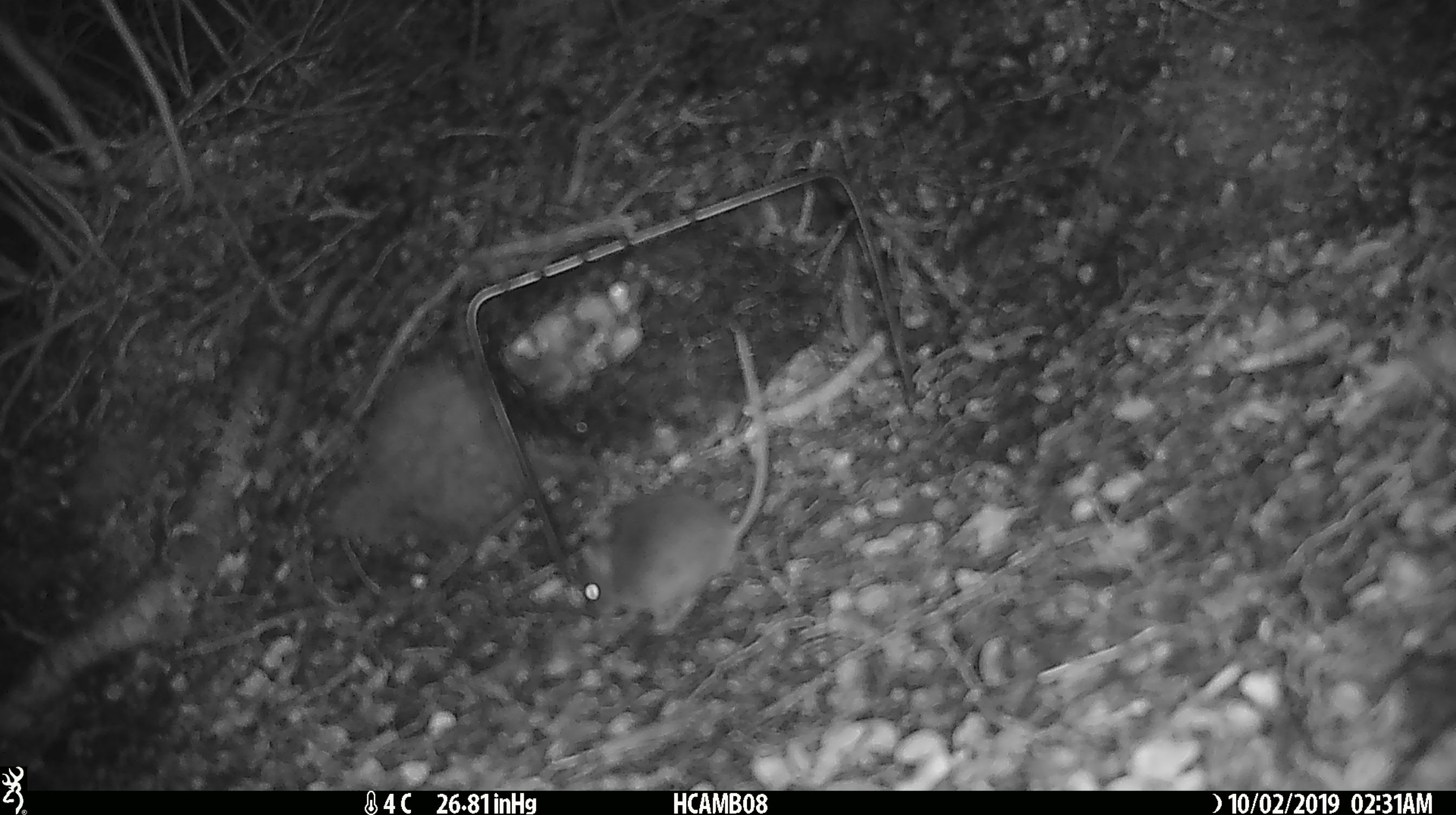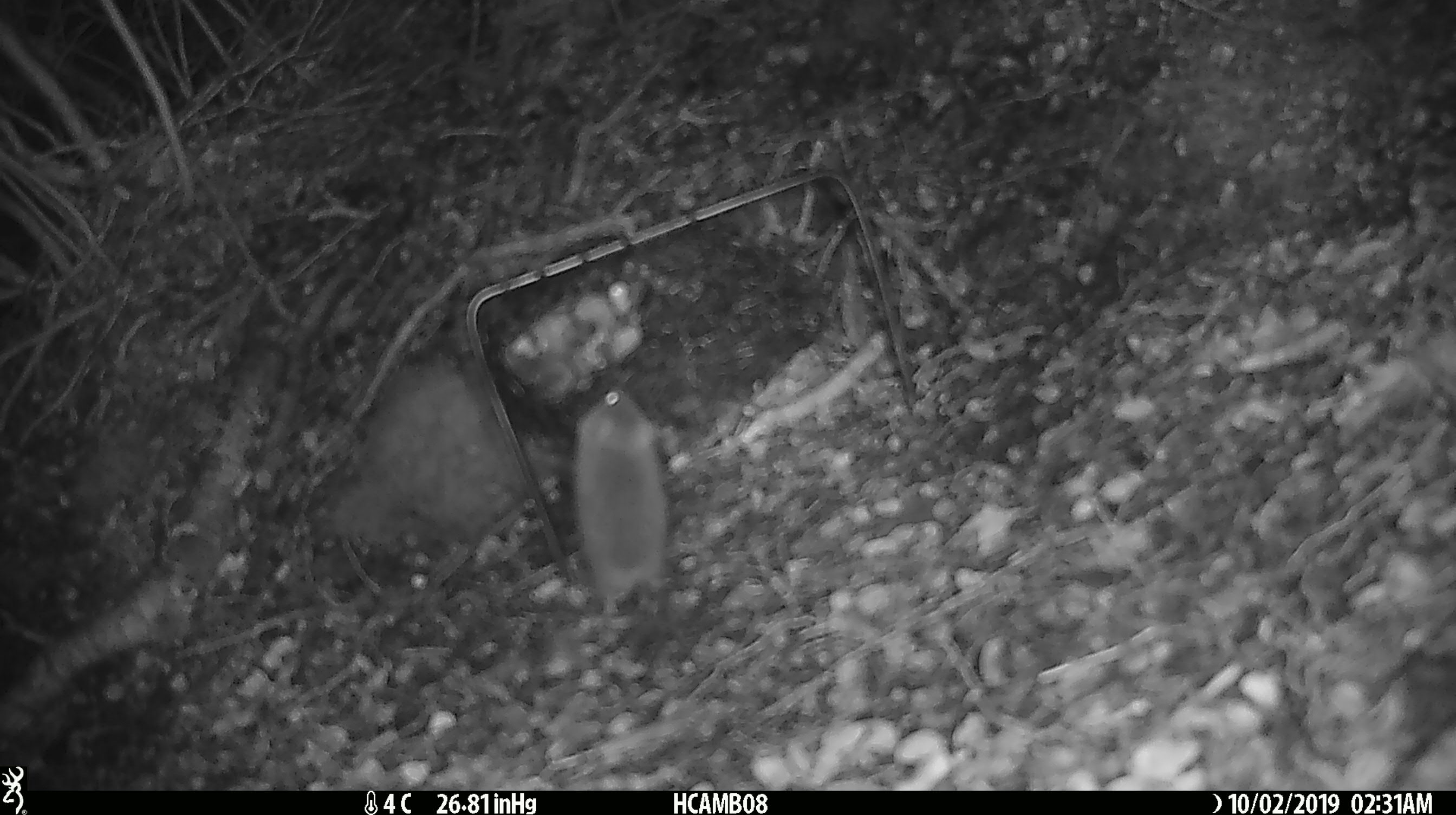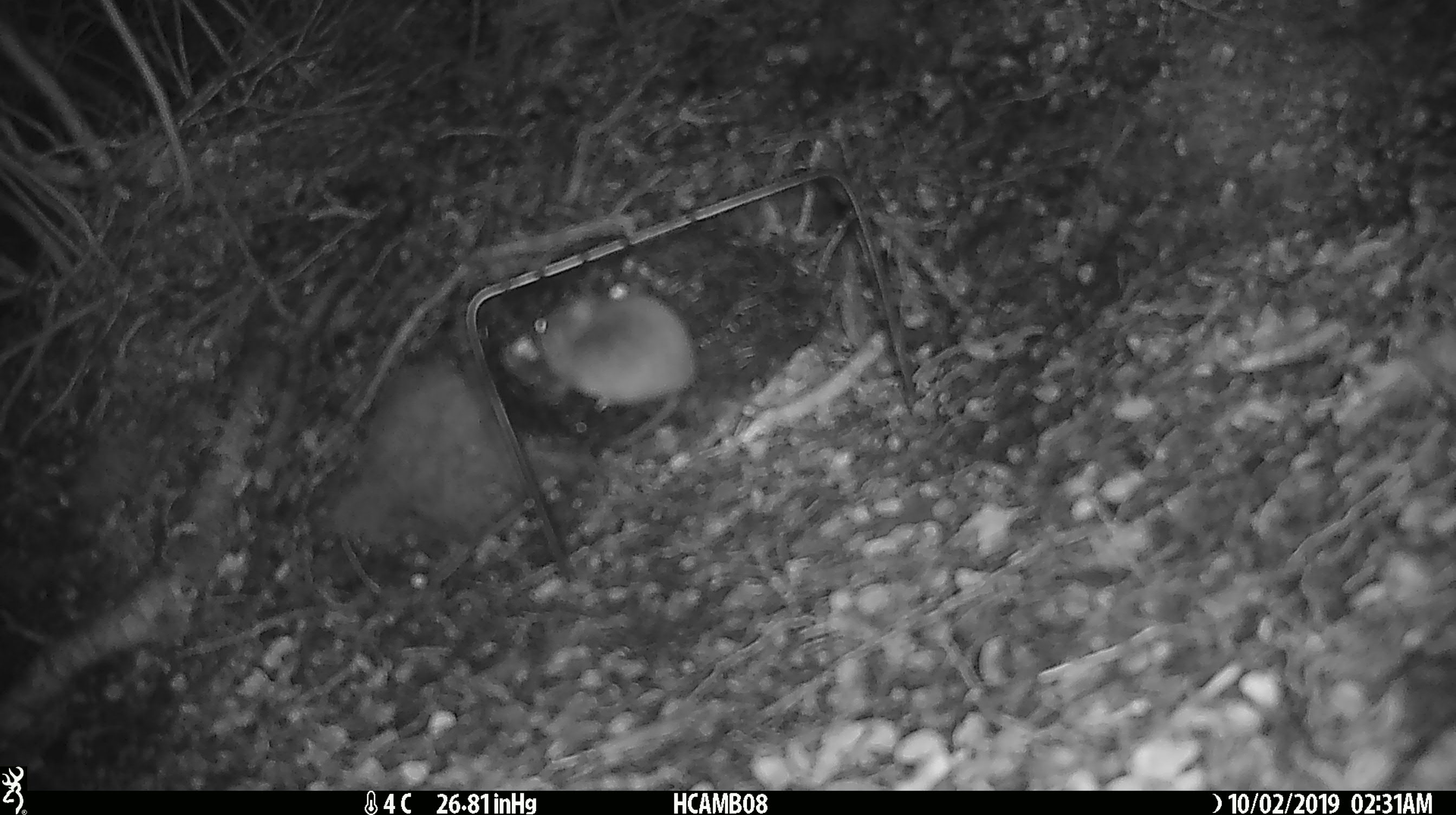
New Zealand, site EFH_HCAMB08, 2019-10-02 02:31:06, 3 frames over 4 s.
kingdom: Animalia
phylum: Chordata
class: Mammalia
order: Rodentia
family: Muridae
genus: Mus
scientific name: Mus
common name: mouse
Mouse (Mus).